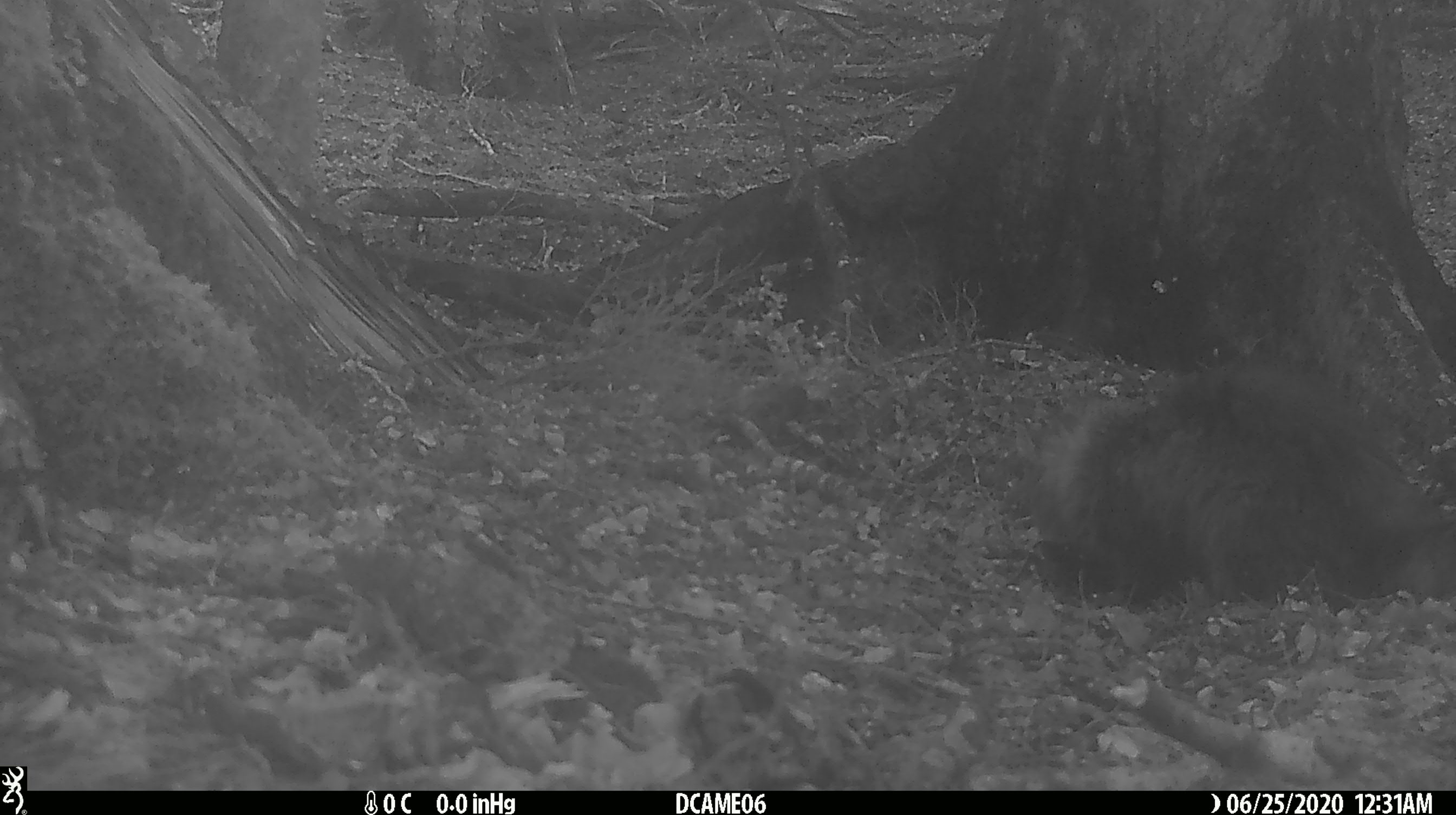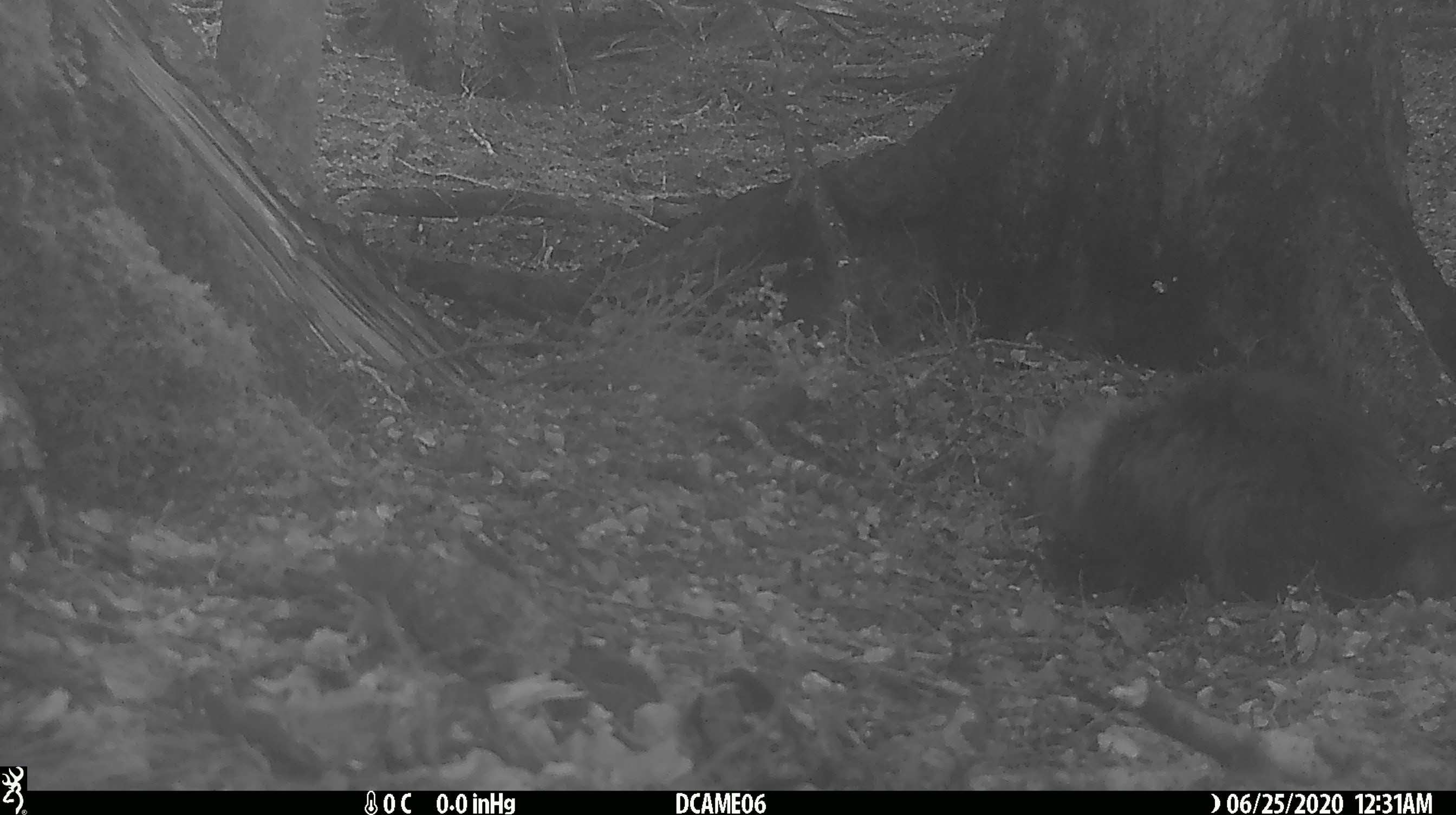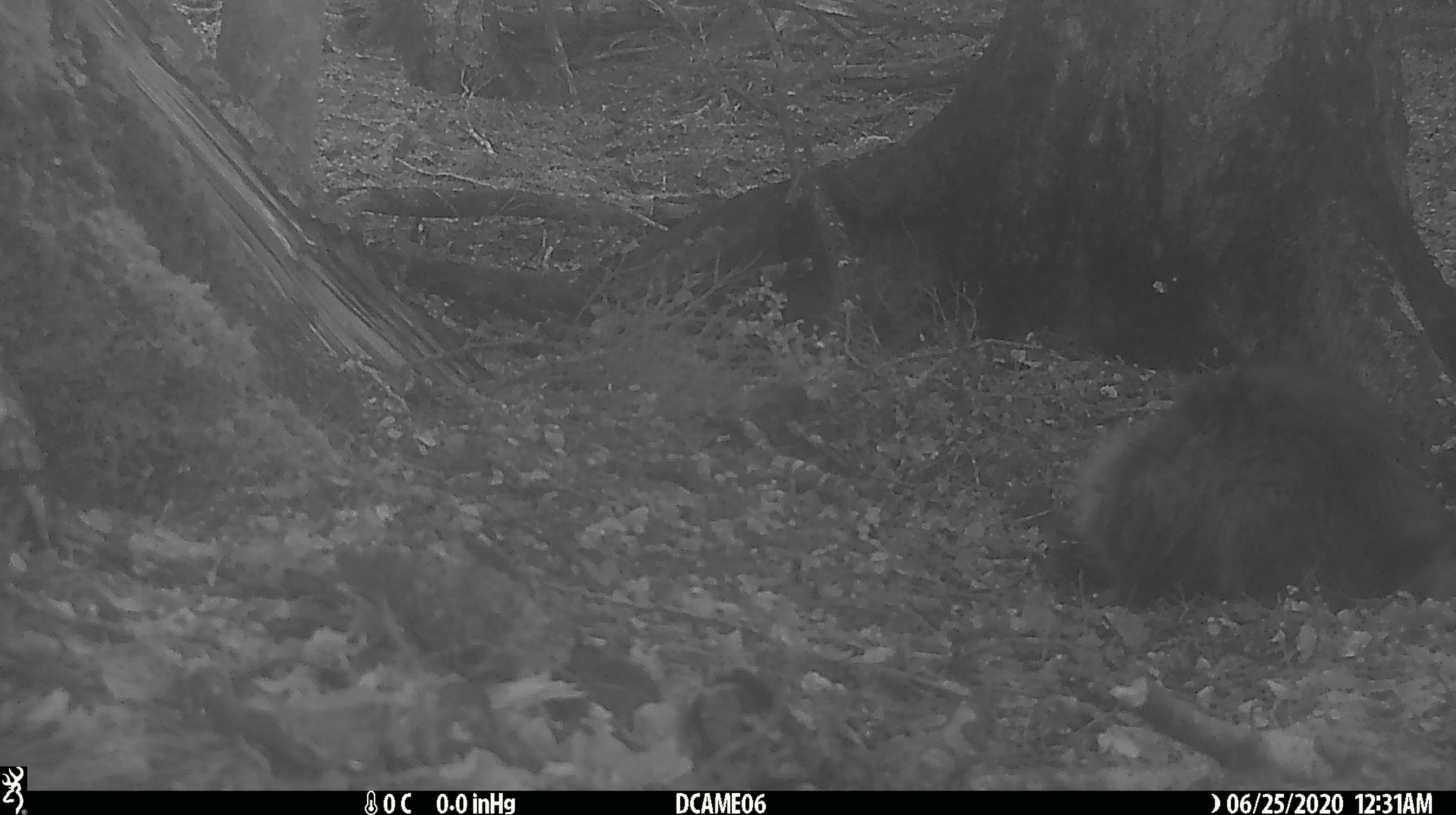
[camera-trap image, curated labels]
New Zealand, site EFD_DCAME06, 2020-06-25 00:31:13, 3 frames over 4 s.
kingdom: Animalia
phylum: Chordata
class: Mammalia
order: Carnivora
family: Felidae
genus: Felis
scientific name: Felis catus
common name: domestic cat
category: cat